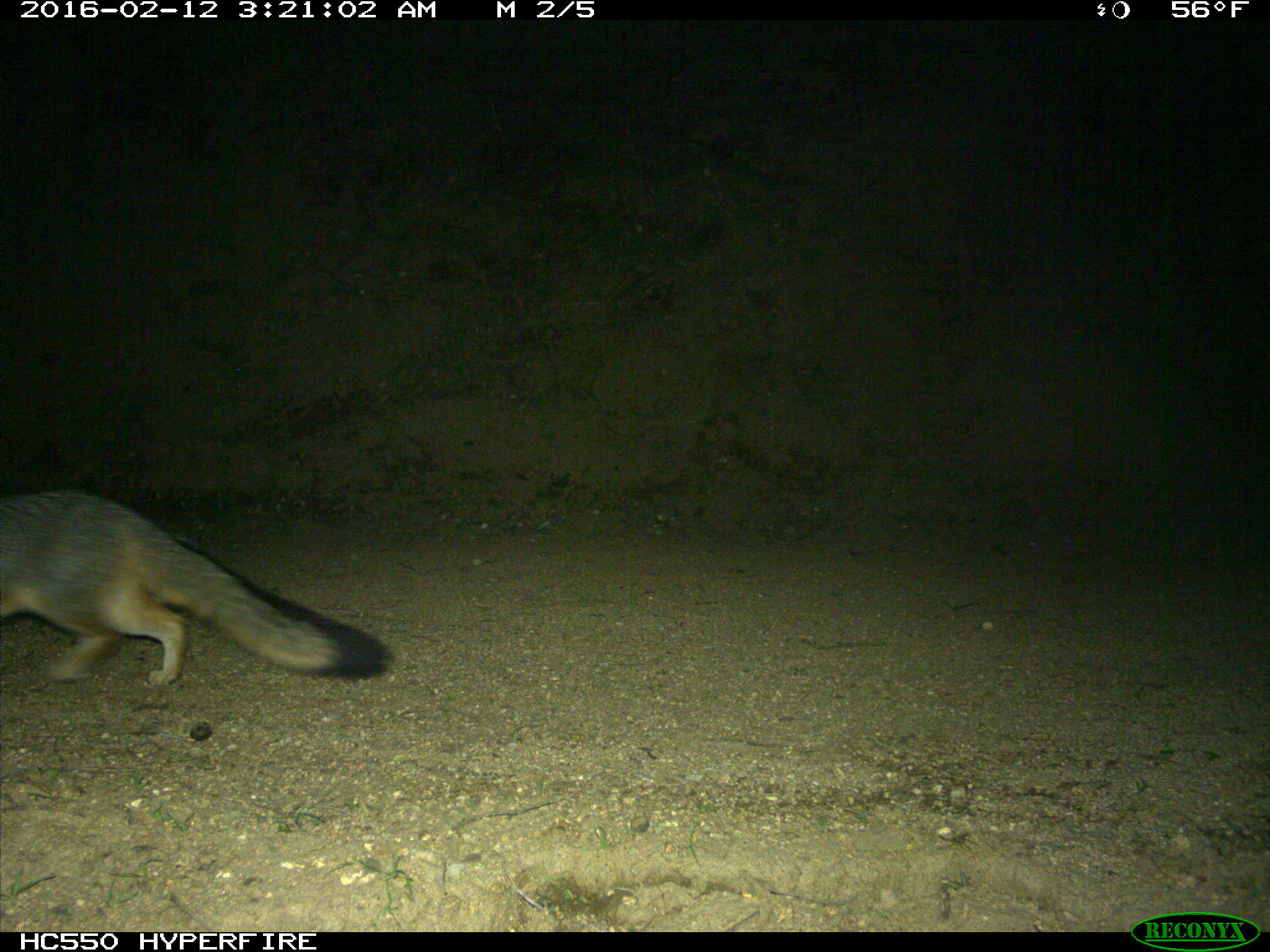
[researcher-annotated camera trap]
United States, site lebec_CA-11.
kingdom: Animalia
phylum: Chordata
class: Mammalia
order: Carnivora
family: Canidae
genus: Urocyon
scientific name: Urocyon cinereoargenteus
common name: gray fox